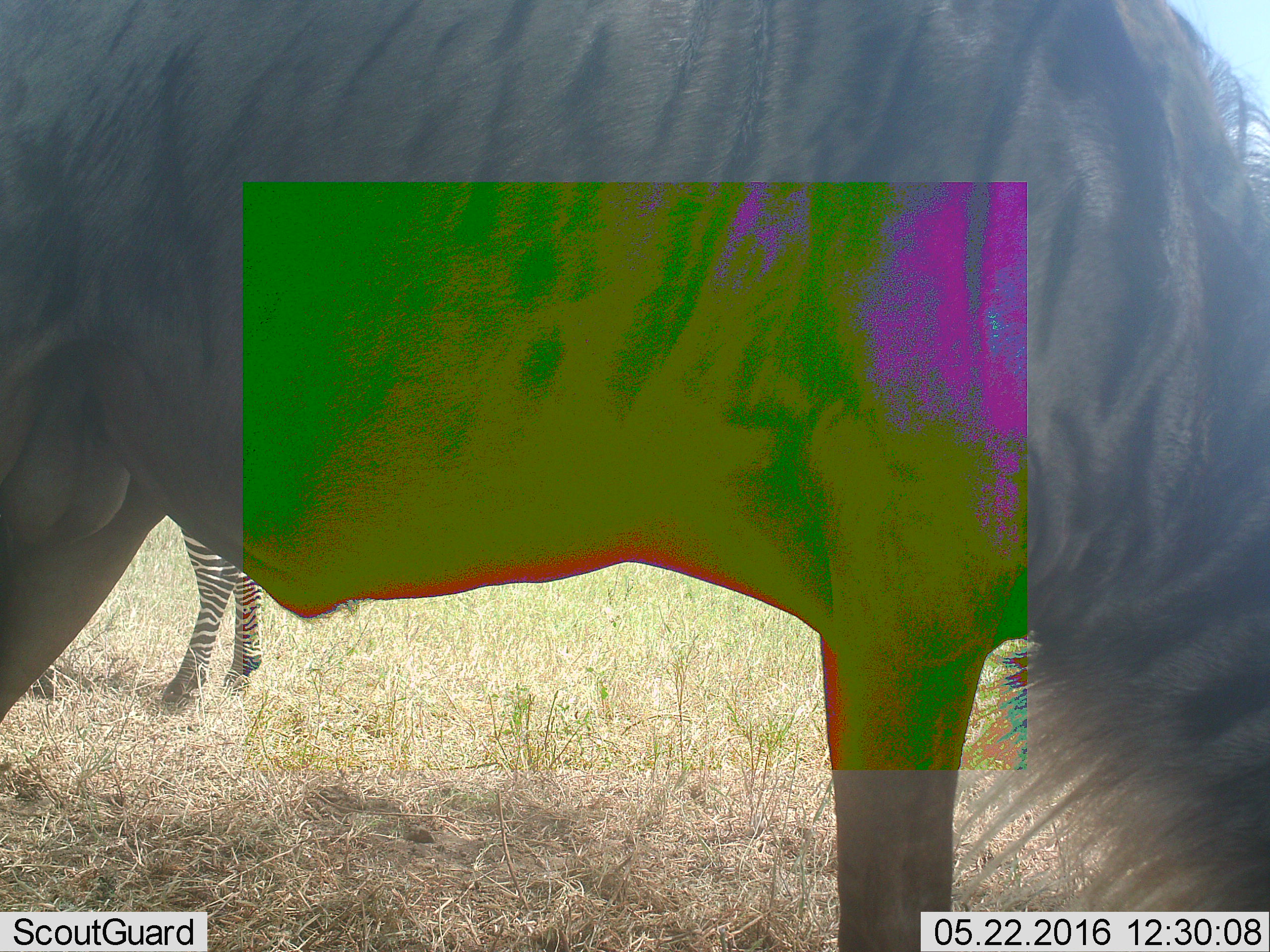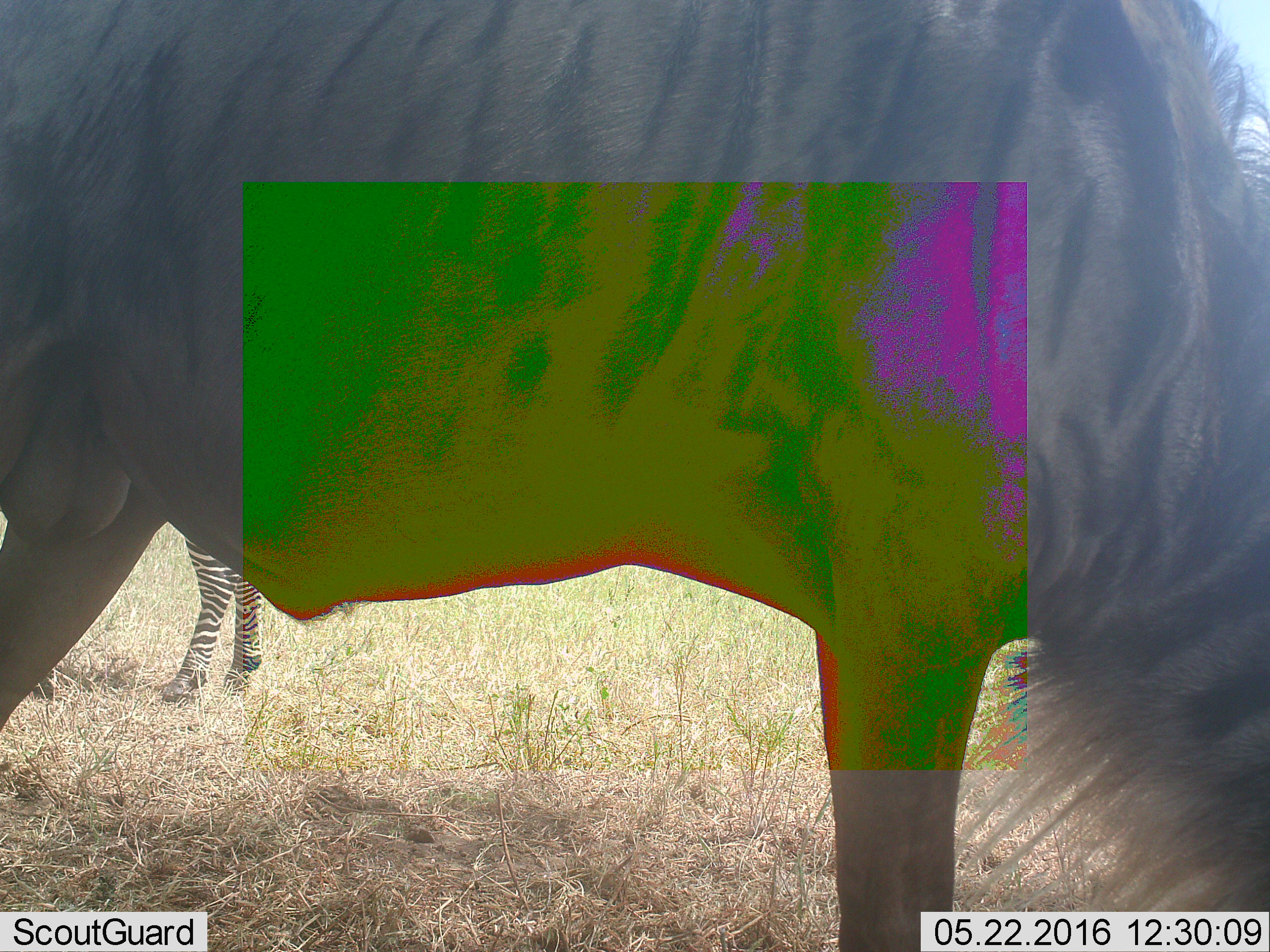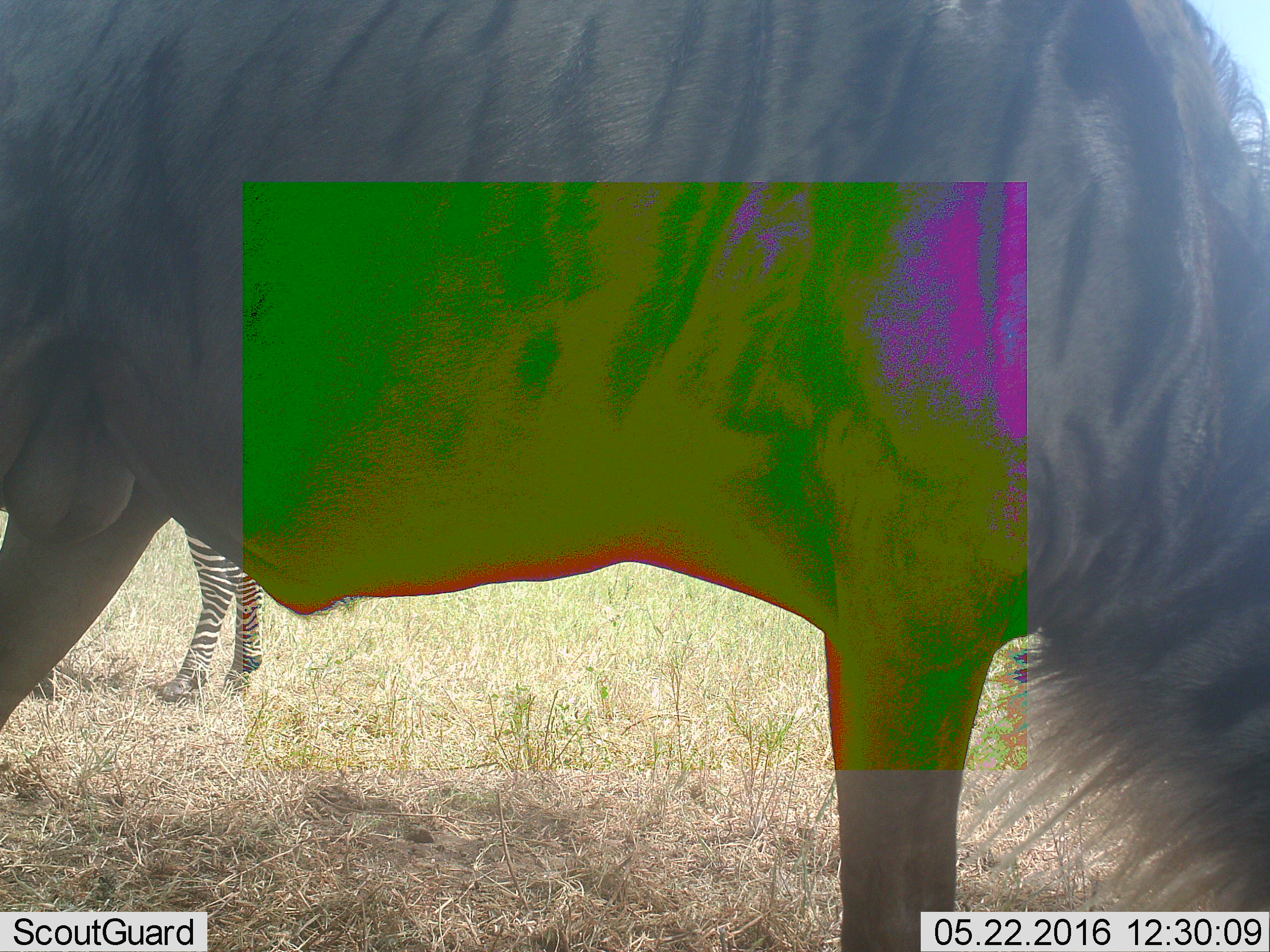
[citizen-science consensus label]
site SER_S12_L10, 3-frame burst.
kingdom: Animalia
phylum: Chordata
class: Mammalia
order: Artiodactyla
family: Bovidae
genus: Connochaetes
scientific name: Connochaetes taurinus taurinus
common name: blue wildebeest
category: wildebeestblue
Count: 1.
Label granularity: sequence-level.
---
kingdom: Animalia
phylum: Chordata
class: Mammalia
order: Perissodactyla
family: Equidae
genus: Equus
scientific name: Equus quagga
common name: plains zebra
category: zebraplains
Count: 1.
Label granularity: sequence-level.